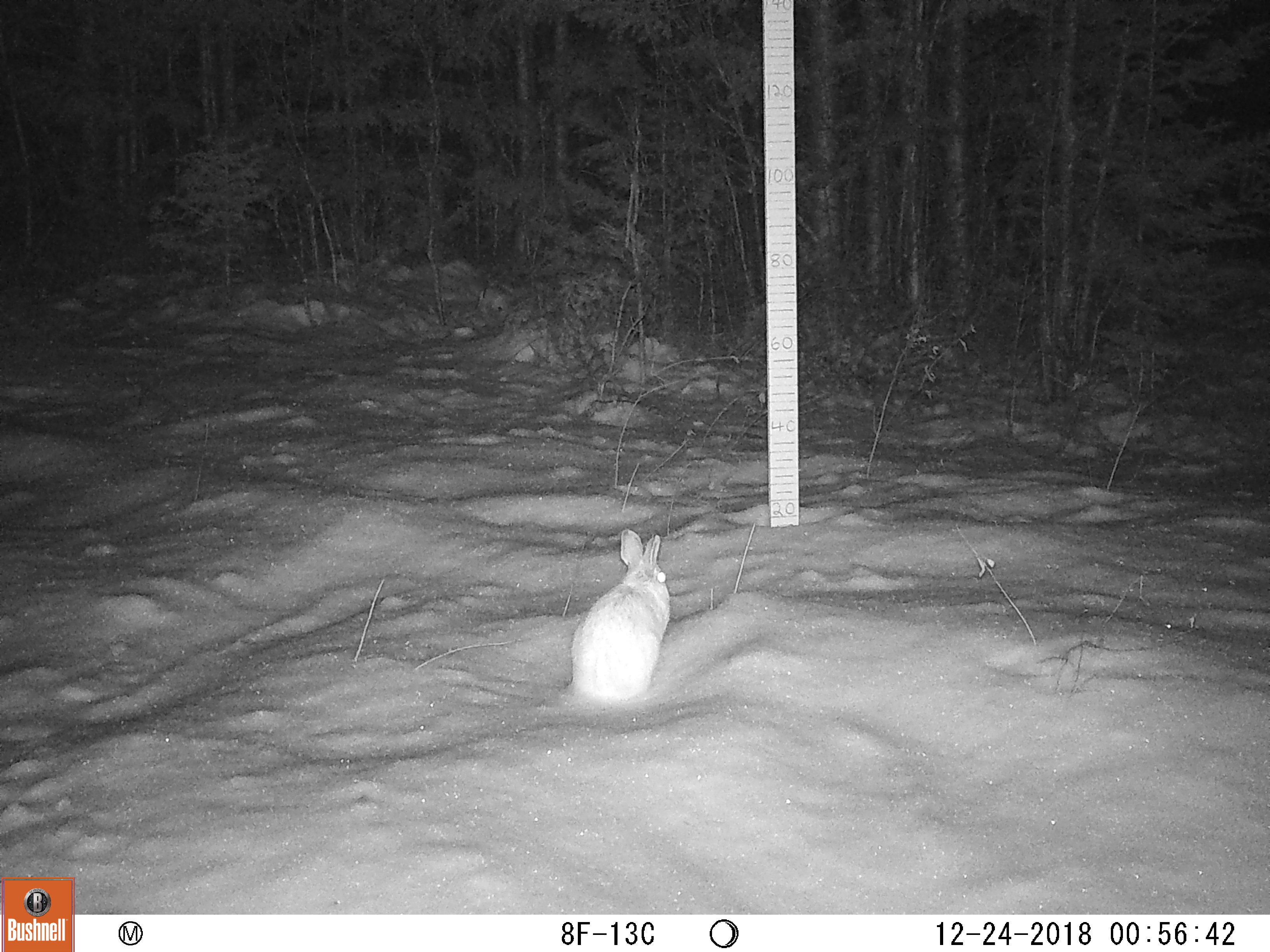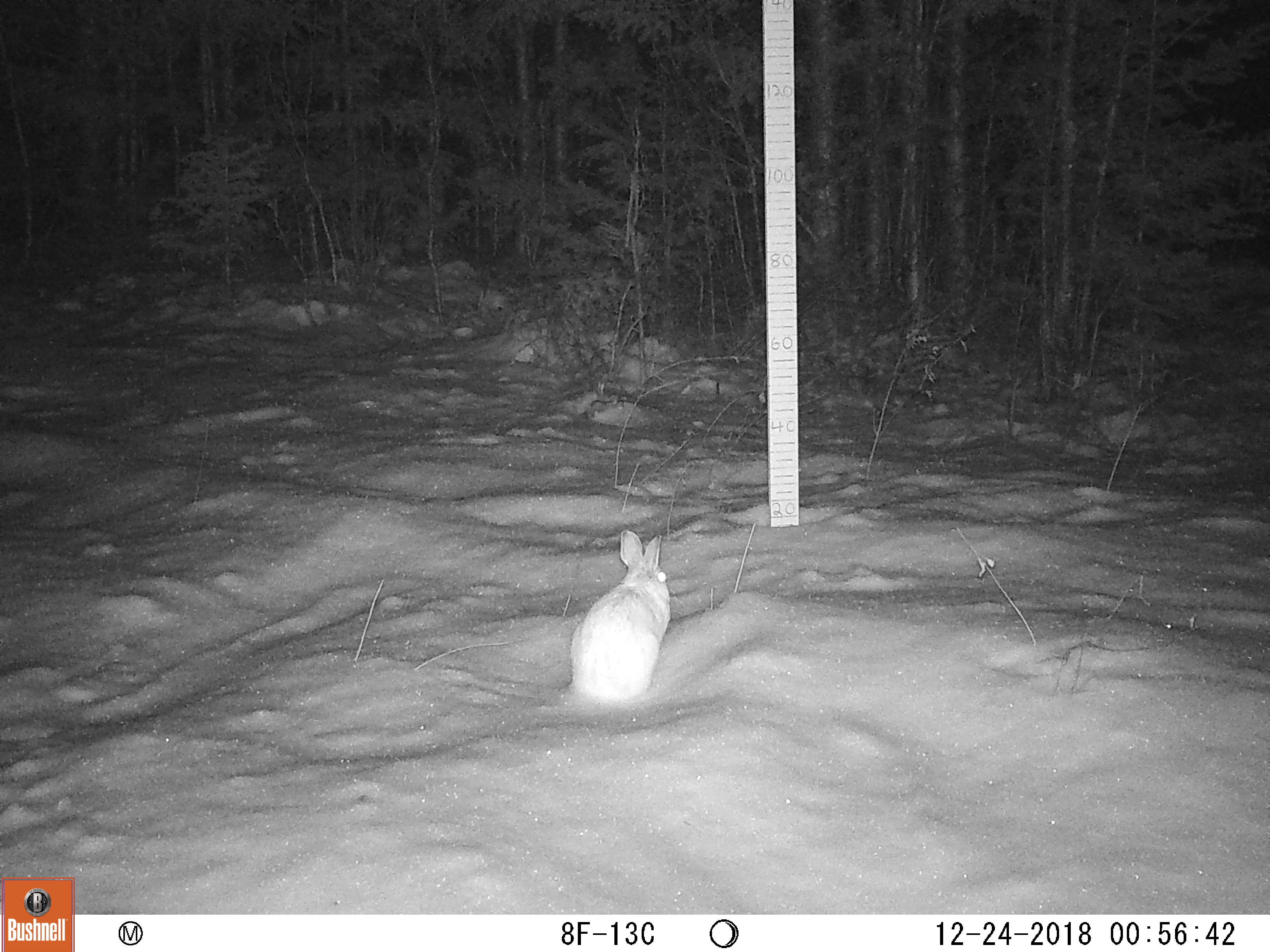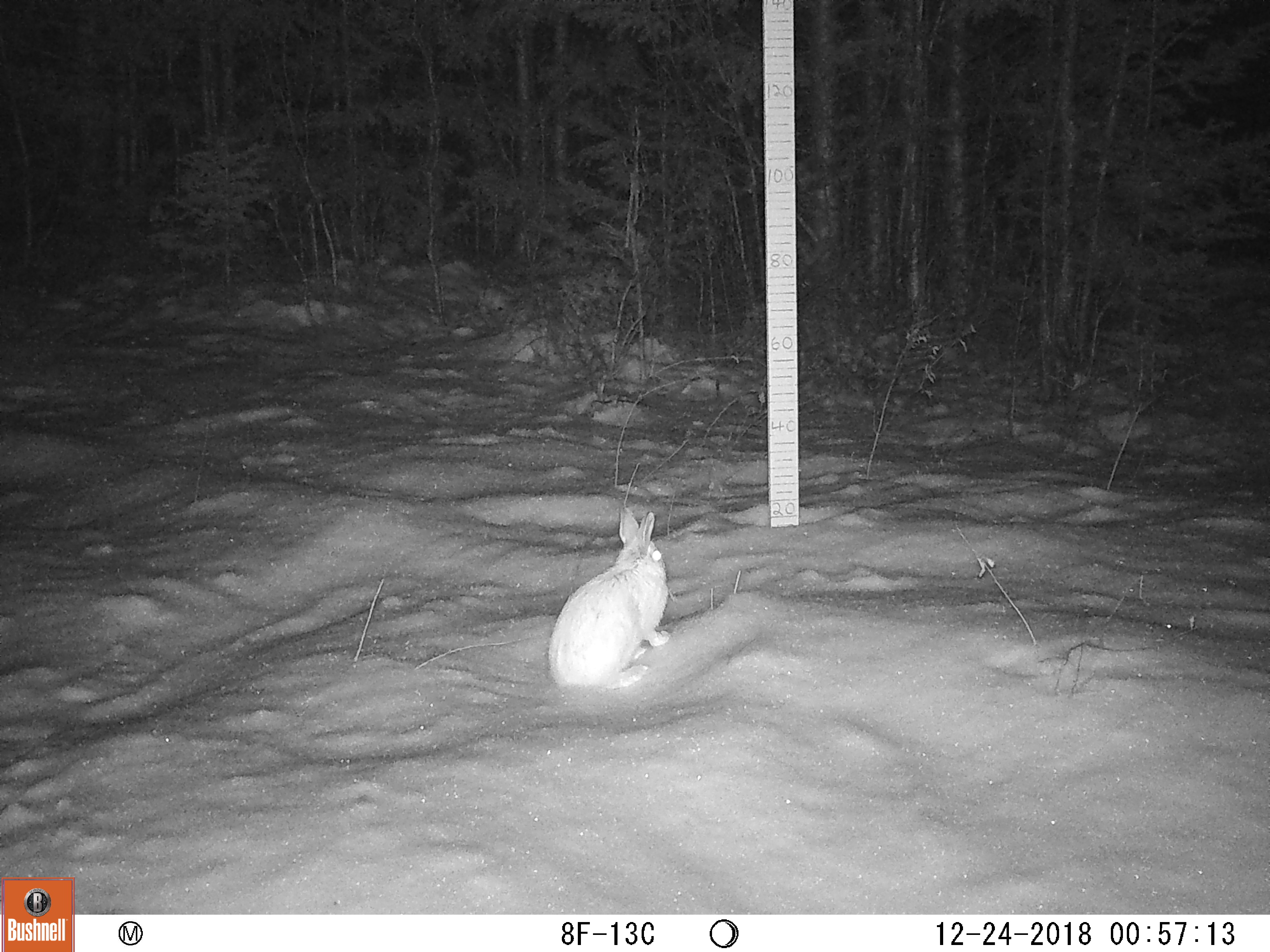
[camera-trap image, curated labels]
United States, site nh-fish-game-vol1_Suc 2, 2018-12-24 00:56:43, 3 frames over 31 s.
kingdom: Animalia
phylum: Chordata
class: Mammalia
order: Lagomorpha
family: Leporidae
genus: Lepus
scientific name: Lepus americanus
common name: snowshoe hare